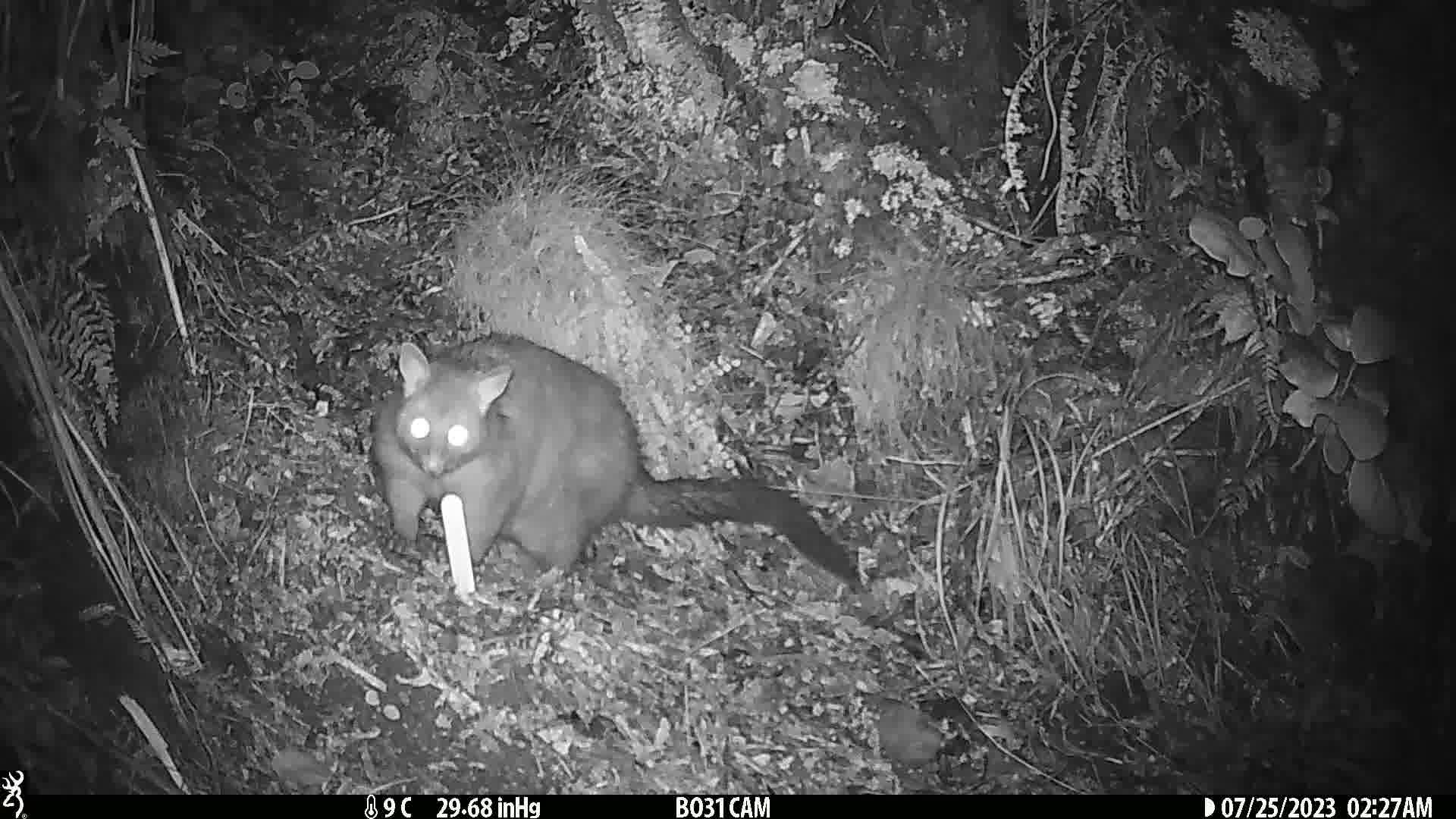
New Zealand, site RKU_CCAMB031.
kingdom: Animalia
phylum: Chordata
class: Mammalia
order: Diprotodontia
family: Phalangeridae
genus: Trichosurus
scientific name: Trichosurus vulpecula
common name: common brushtail possum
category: possum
Possum (common brushtail possum) (Trichosurus vulpecula).